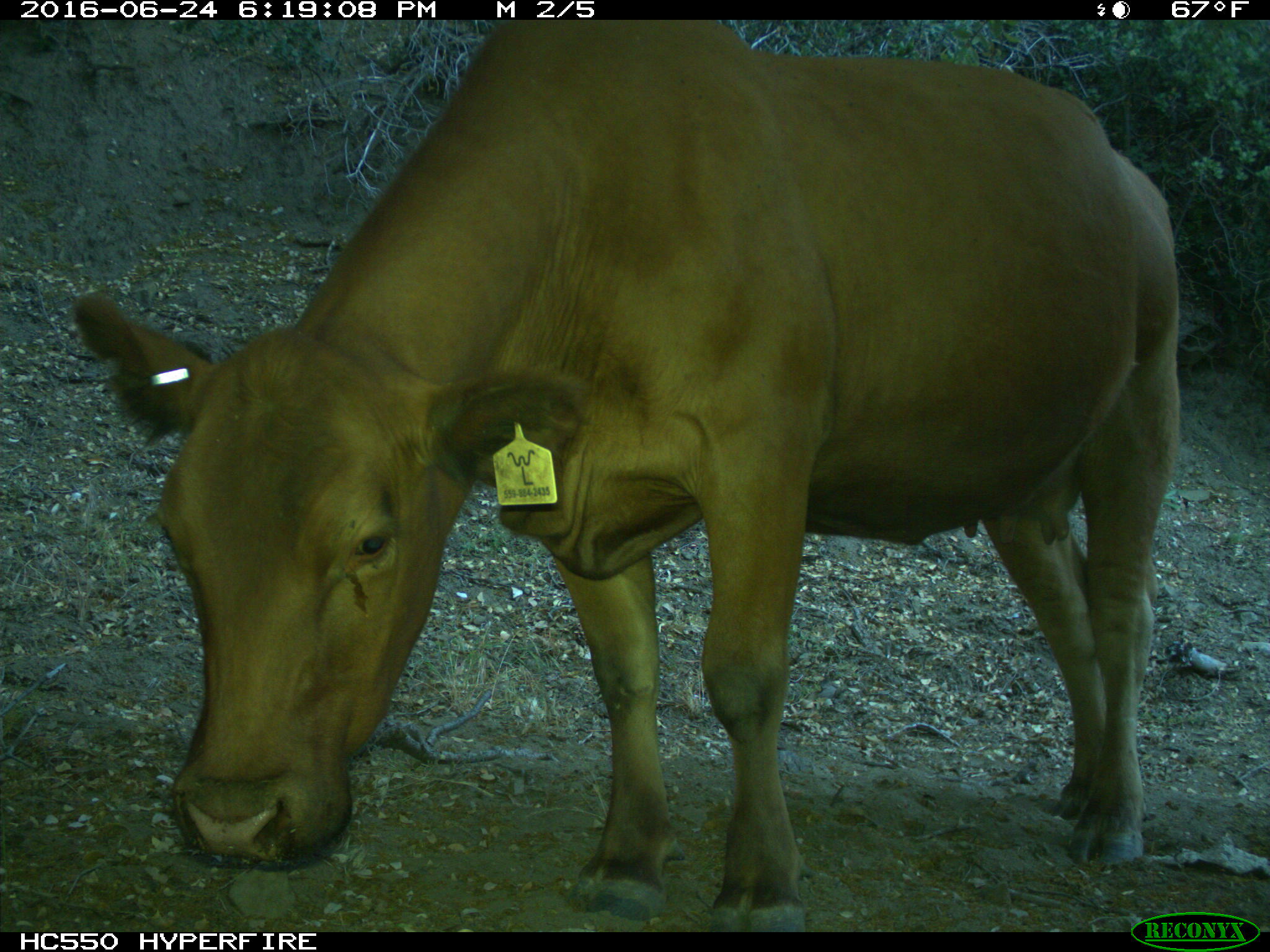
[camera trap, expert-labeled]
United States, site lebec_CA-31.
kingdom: Animalia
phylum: Chordata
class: Mammalia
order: Artiodactyla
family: Bovidae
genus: Bos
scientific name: Bos taurus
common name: domestic cow